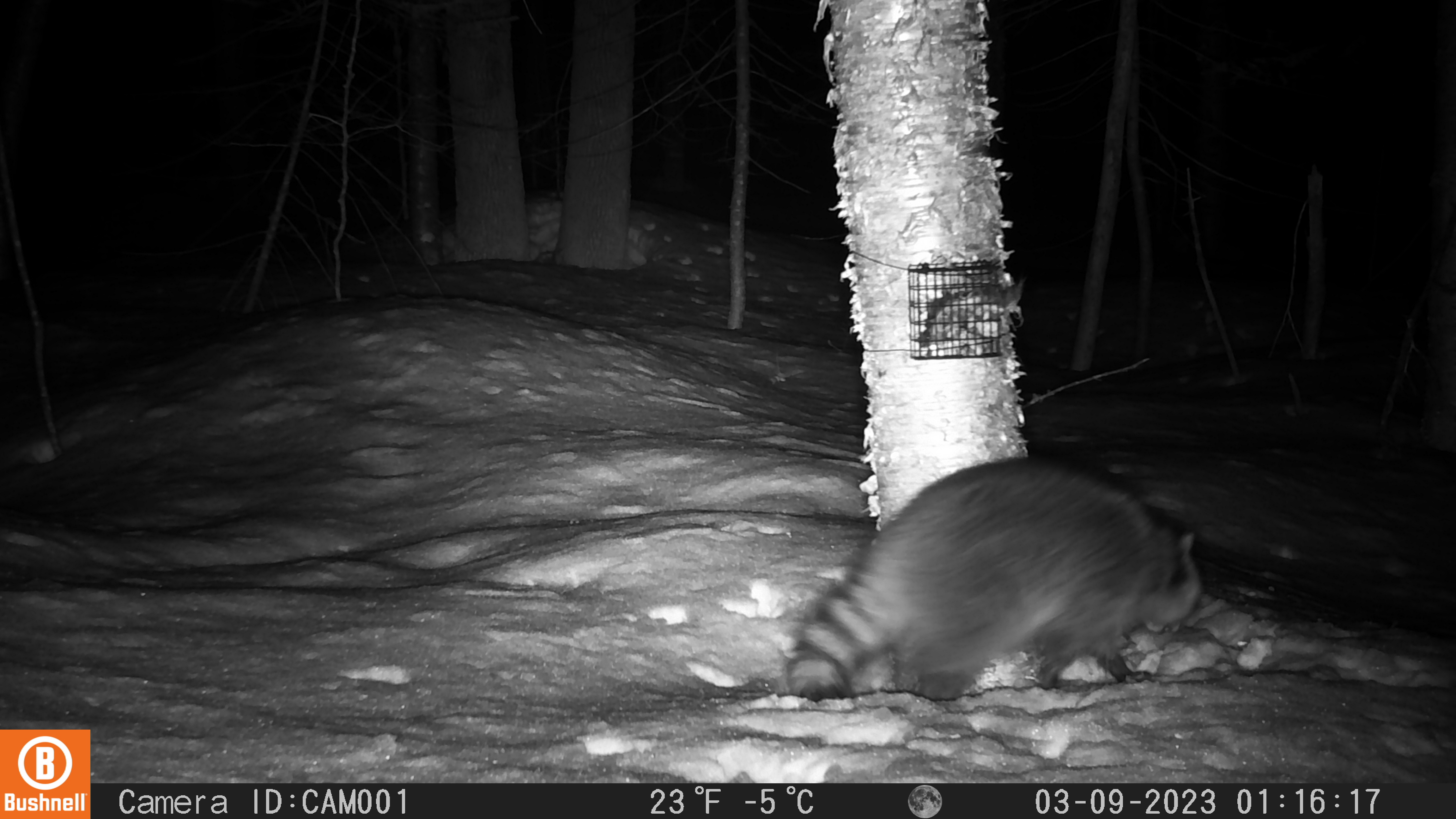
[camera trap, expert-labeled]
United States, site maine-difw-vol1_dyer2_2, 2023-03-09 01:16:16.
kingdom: Animalia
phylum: Chordata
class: Mammalia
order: Carnivora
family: Procyonidae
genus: Procyon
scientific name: Procyon lotor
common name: raccoon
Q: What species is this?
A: Raccoon (Procyon lotor).